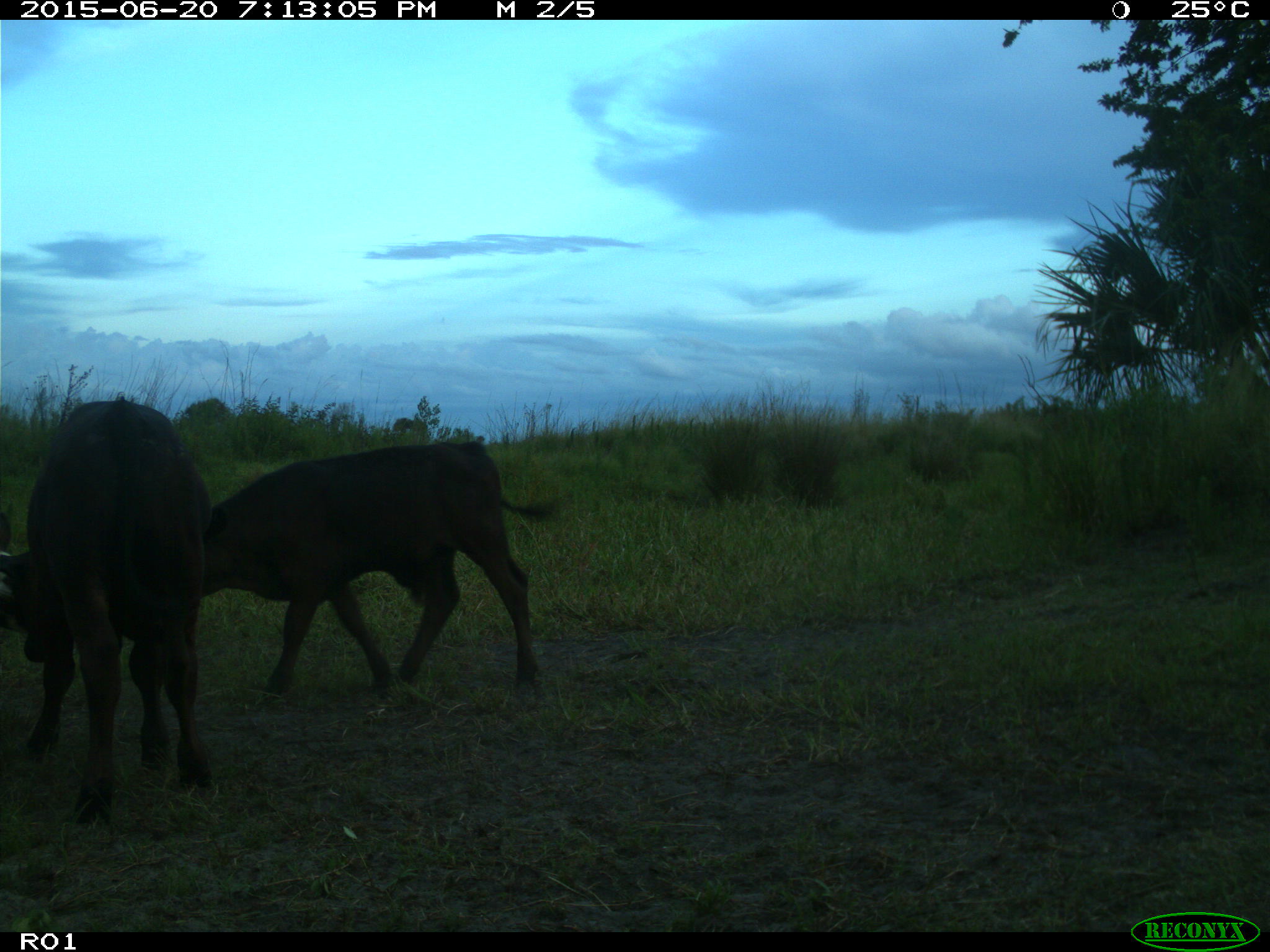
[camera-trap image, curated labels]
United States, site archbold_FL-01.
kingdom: Animalia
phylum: Chordata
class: Mammalia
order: Artiodactyla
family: Bovidae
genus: Bos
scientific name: Bos taurus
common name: domestic cow